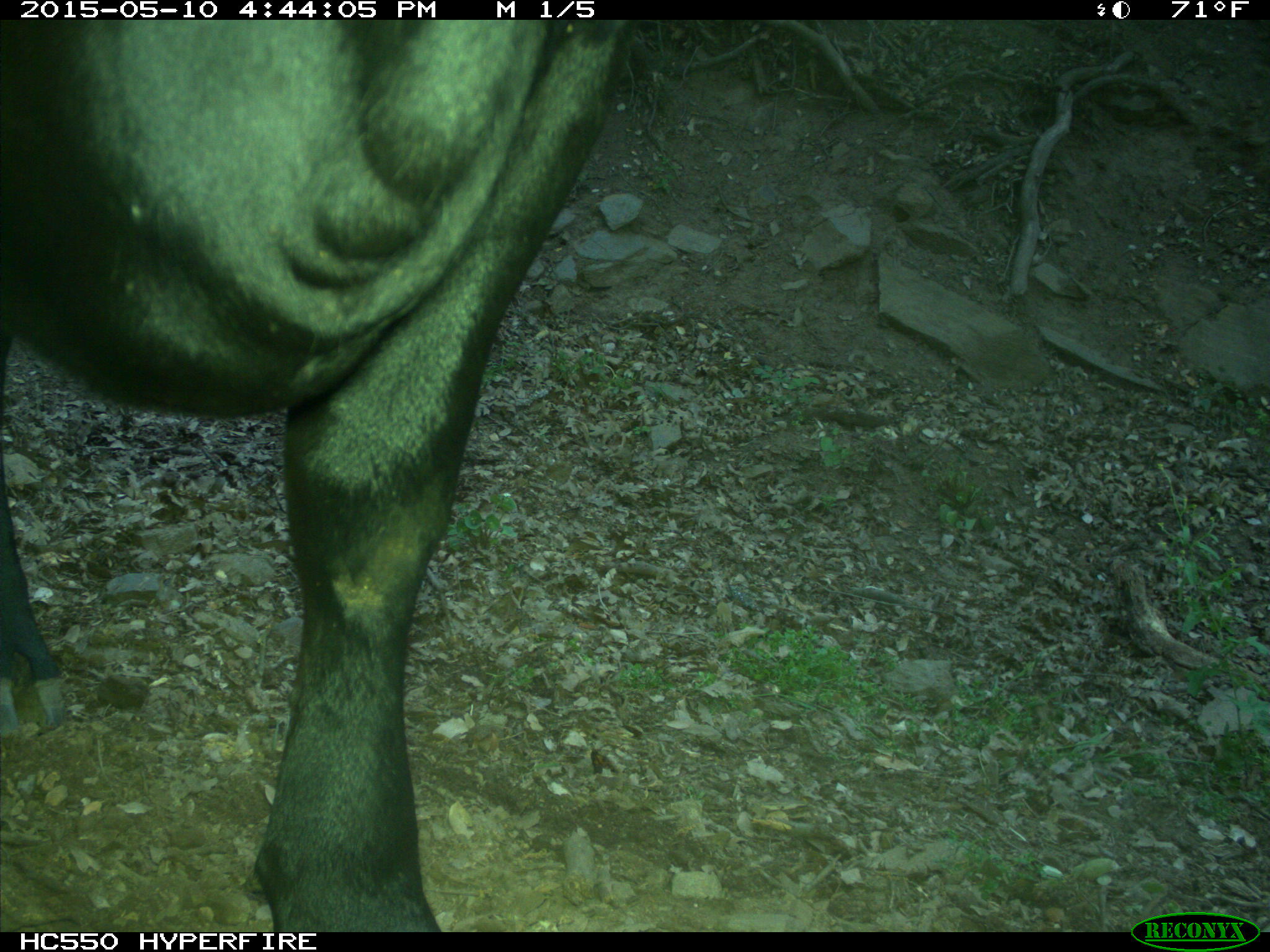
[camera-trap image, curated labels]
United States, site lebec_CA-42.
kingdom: Animalia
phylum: Chordata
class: Mammalia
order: Artiodactyla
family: Bovidae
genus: Bos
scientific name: Bos taurus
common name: domestic cow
Bos taurus (domestic cow).